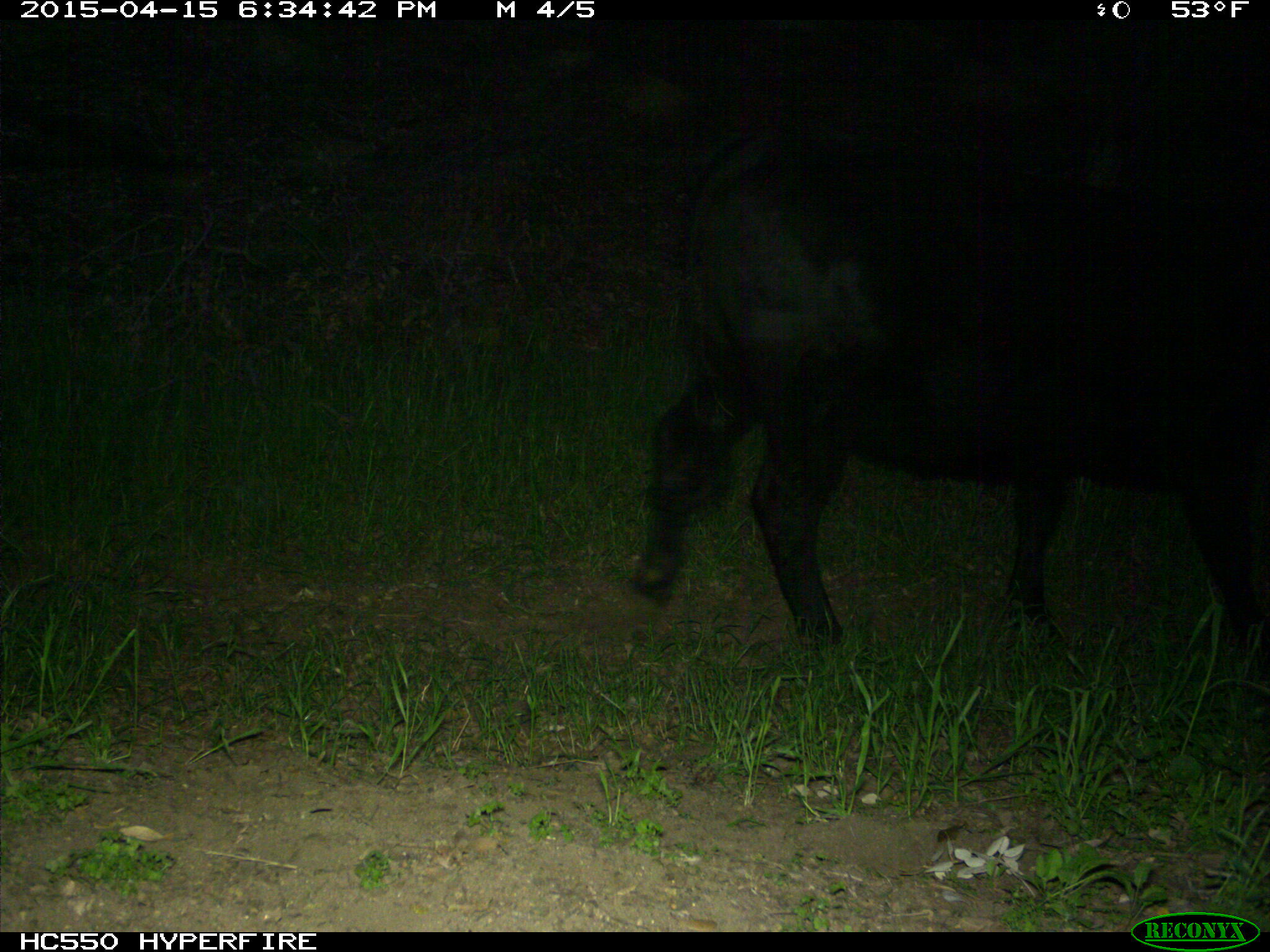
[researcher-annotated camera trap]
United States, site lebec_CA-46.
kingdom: Animalia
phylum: Chordata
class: Mammalia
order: Artiodactyla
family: Bovidae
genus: Bos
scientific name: Bos taurus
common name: domestic cow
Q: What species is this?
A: Bos taurus (domestic cow).